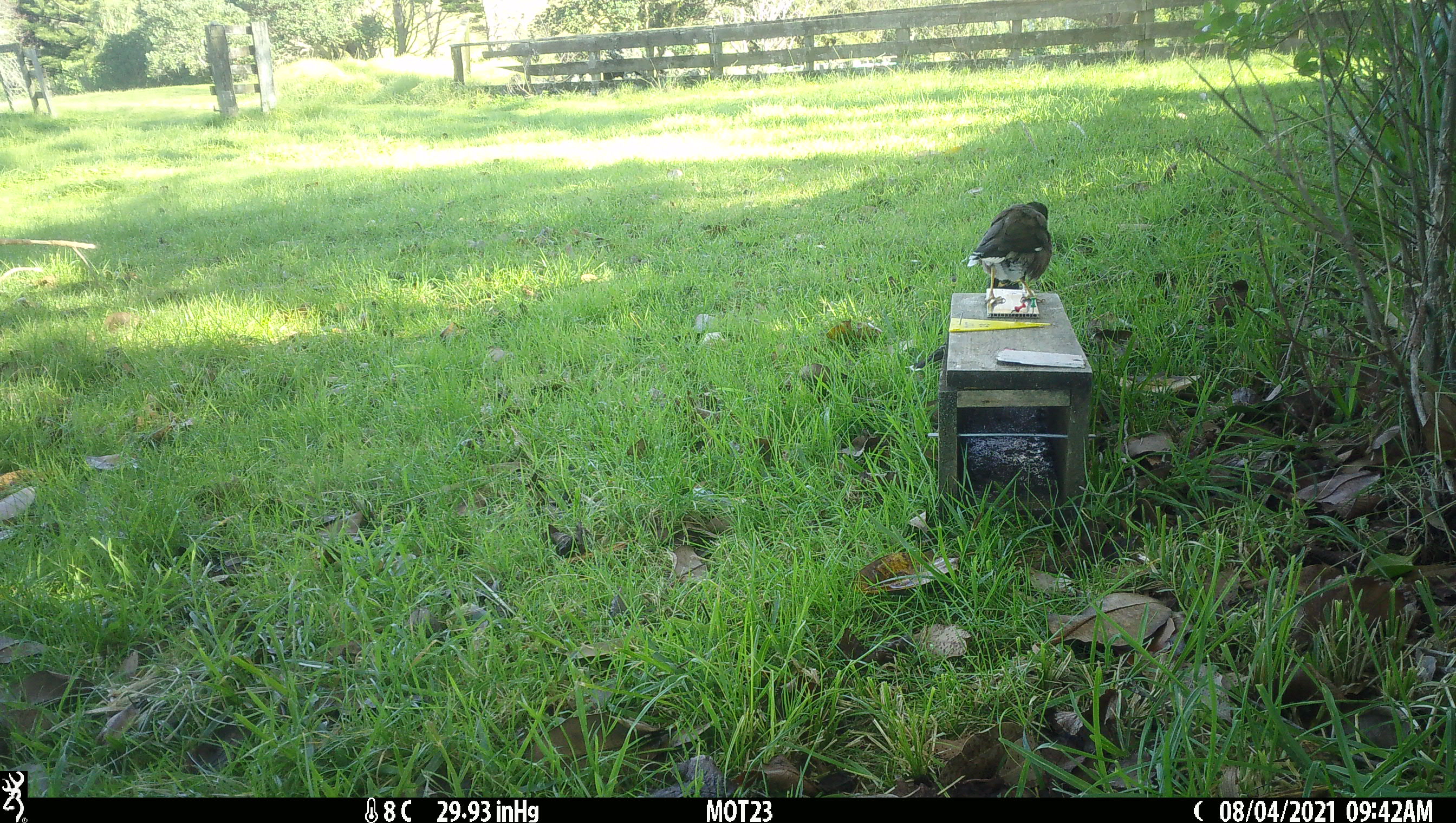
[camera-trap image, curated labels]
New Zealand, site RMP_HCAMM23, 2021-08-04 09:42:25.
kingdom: Animalia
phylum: Chordata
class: Aves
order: Passeriformes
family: Sturnidae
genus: Acridotheres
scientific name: Acridotheres tristis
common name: common myna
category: myna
Myna (common myna) (Acridotheres tristis).